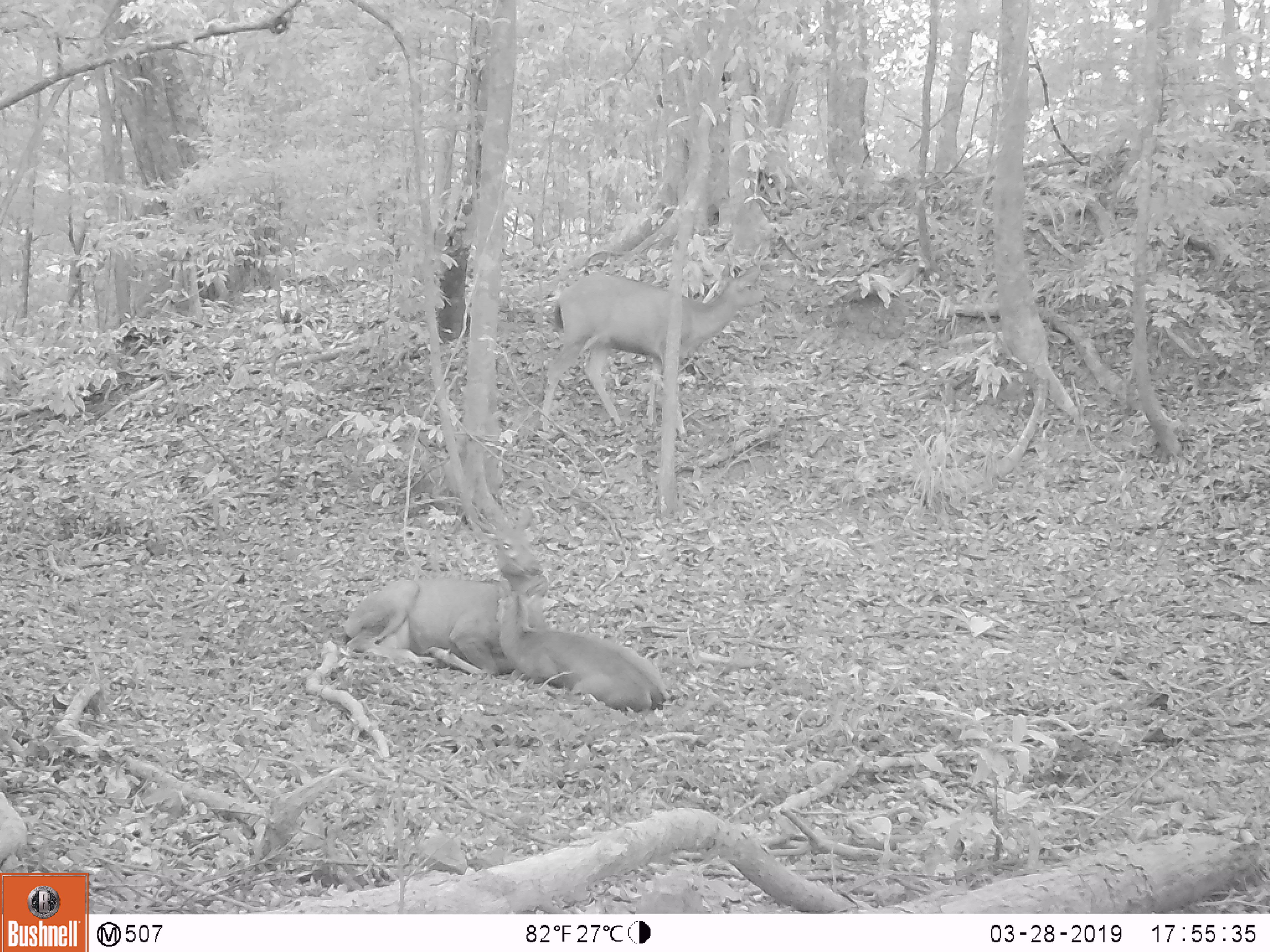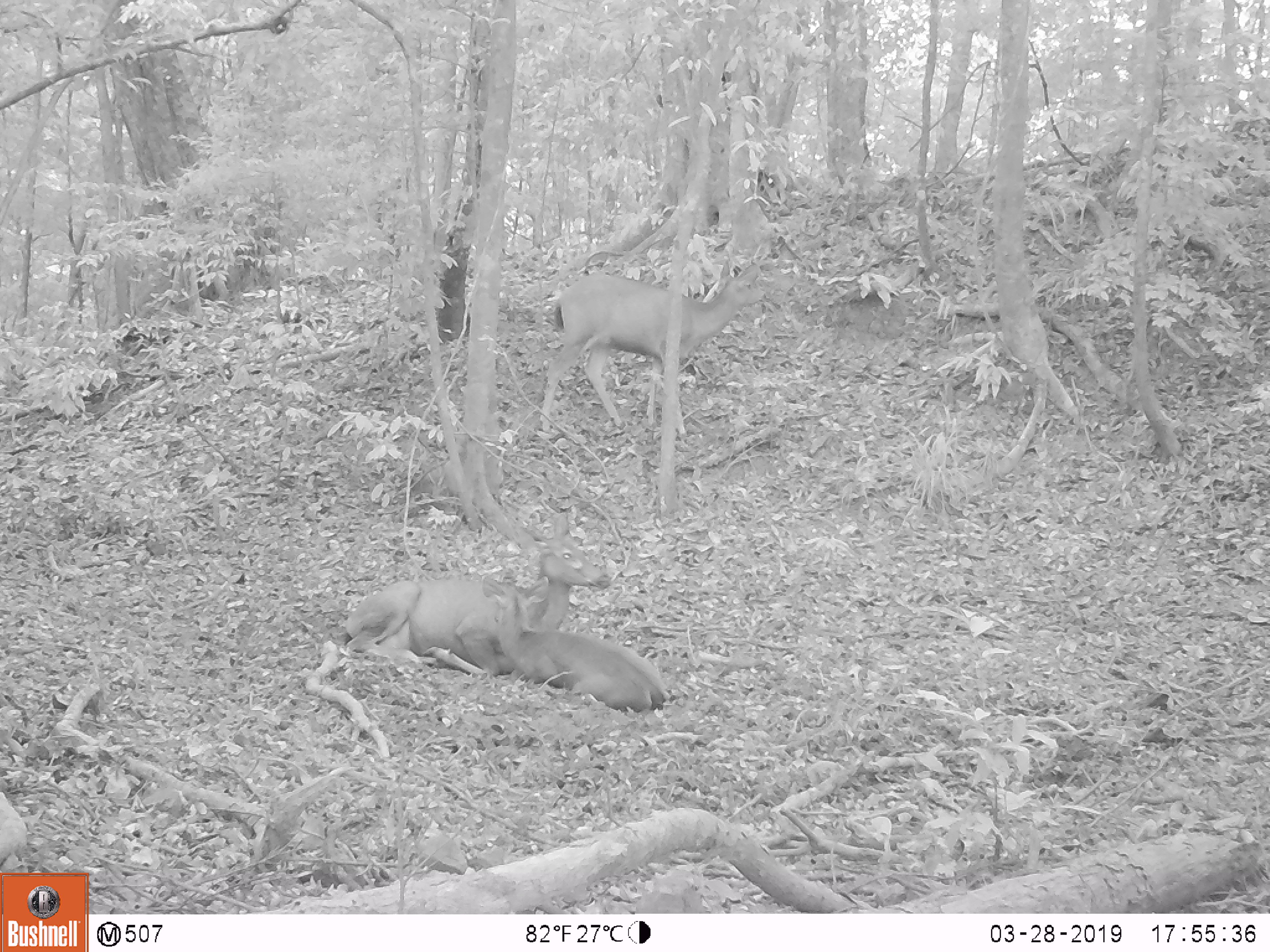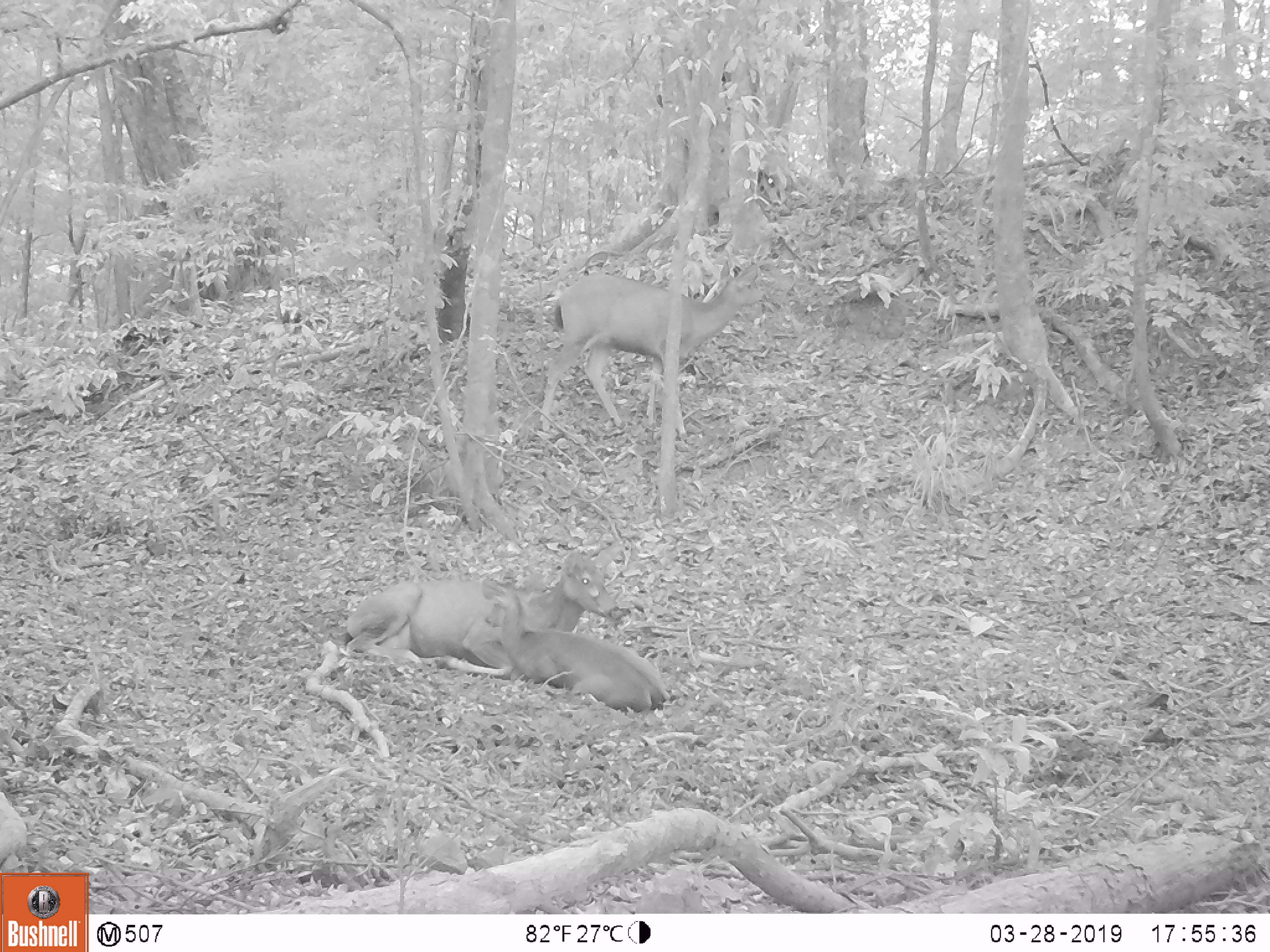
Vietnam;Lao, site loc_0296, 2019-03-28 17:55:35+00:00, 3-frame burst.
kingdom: Animalia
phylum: Chordata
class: Mammalia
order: Artiodactyla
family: Cervidae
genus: Rusa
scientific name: Rusa unicolor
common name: sambar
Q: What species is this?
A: Sambar (Rusa unicolor).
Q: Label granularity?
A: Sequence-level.